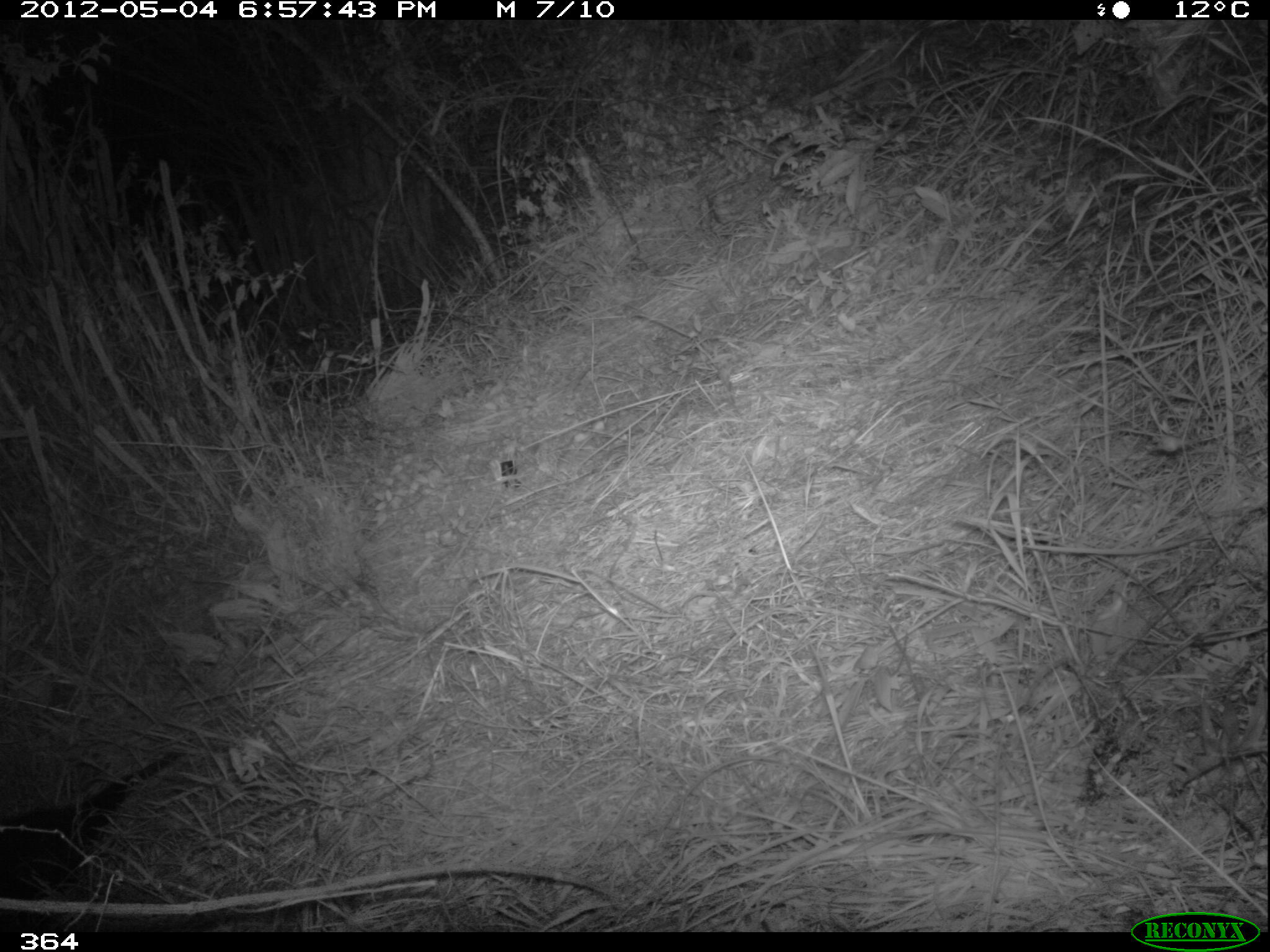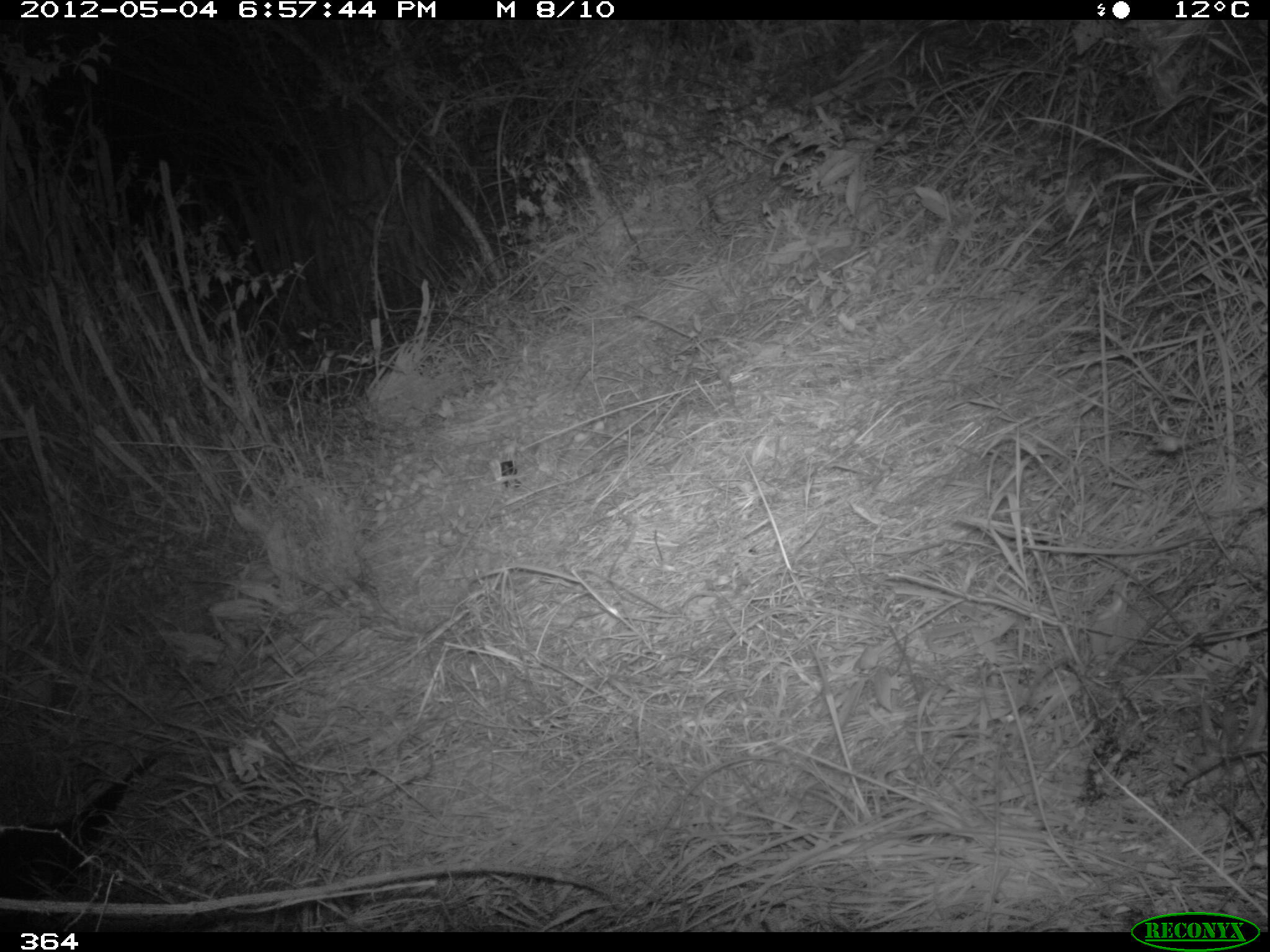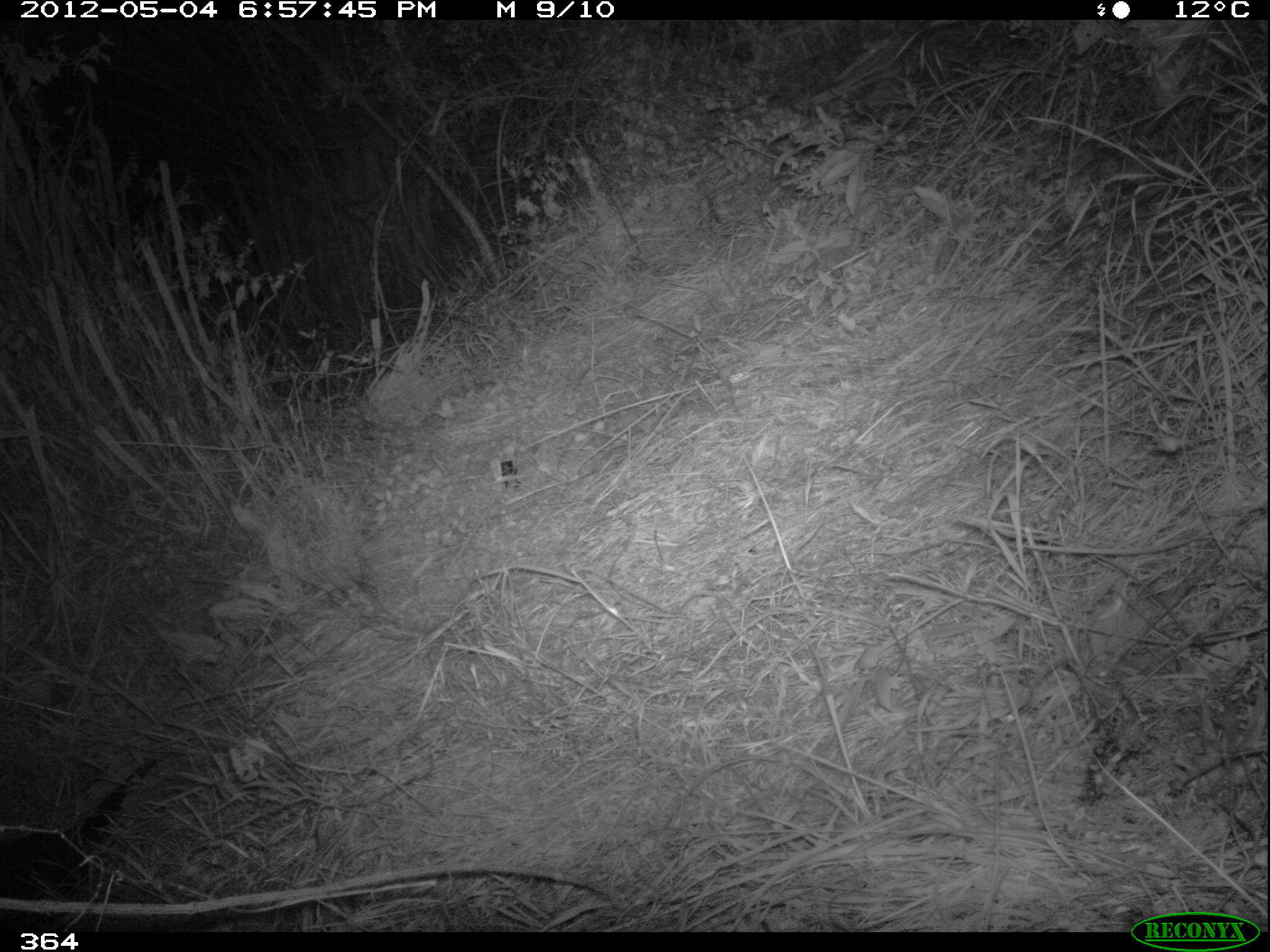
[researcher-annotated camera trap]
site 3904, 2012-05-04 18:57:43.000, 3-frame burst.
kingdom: Animalia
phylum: Chordata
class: Mammalia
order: Didelphimorphia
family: Didelphidae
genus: Didelphis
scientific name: Didelphis pernigra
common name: andean white-eared opossum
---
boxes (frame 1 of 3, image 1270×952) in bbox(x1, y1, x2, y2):
didelphis pernigra: bbox(0, 740, 193, 931)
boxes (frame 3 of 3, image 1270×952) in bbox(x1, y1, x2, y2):
didelphis pernigra: bbox(0, 757, 157, 932)